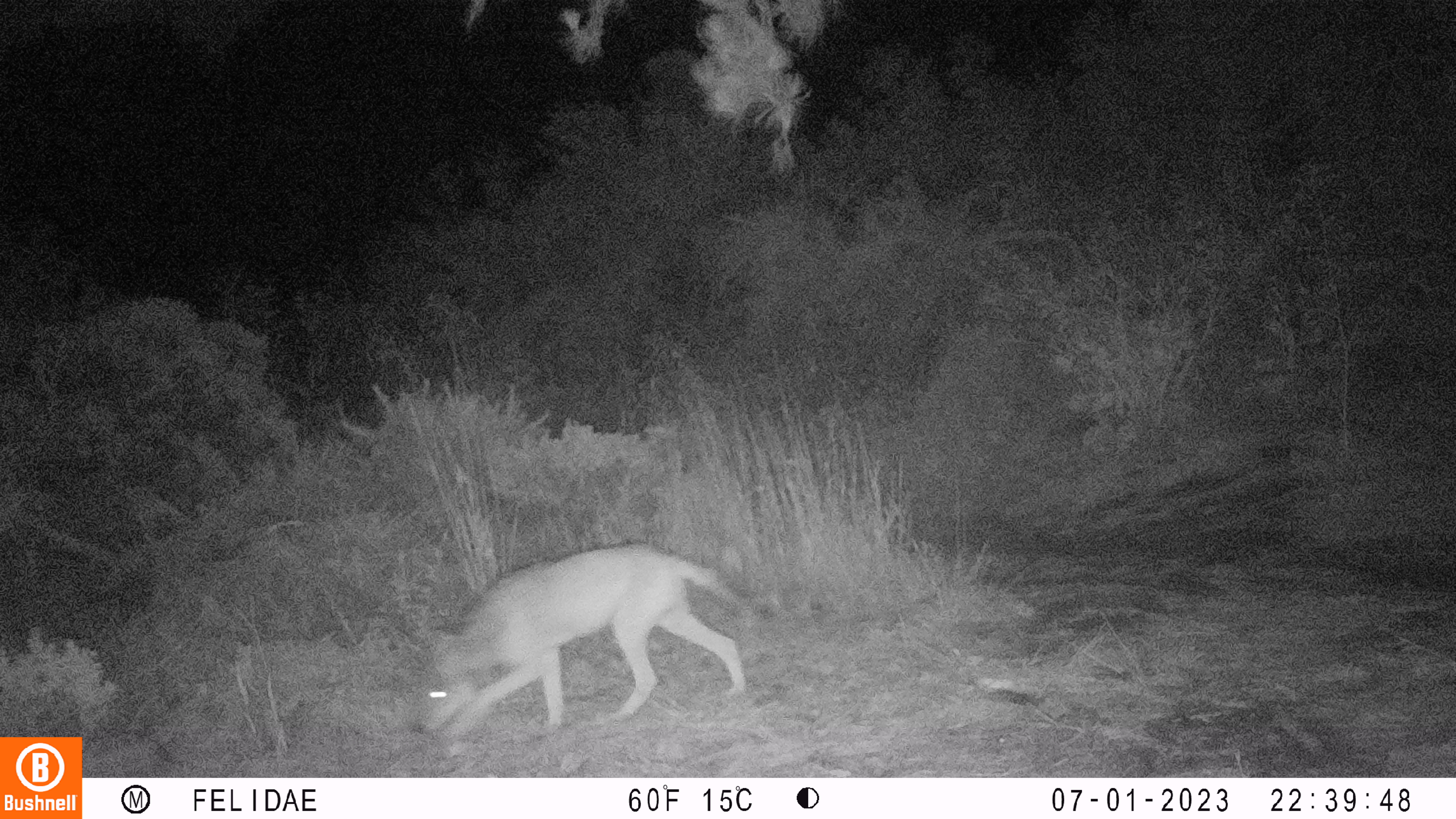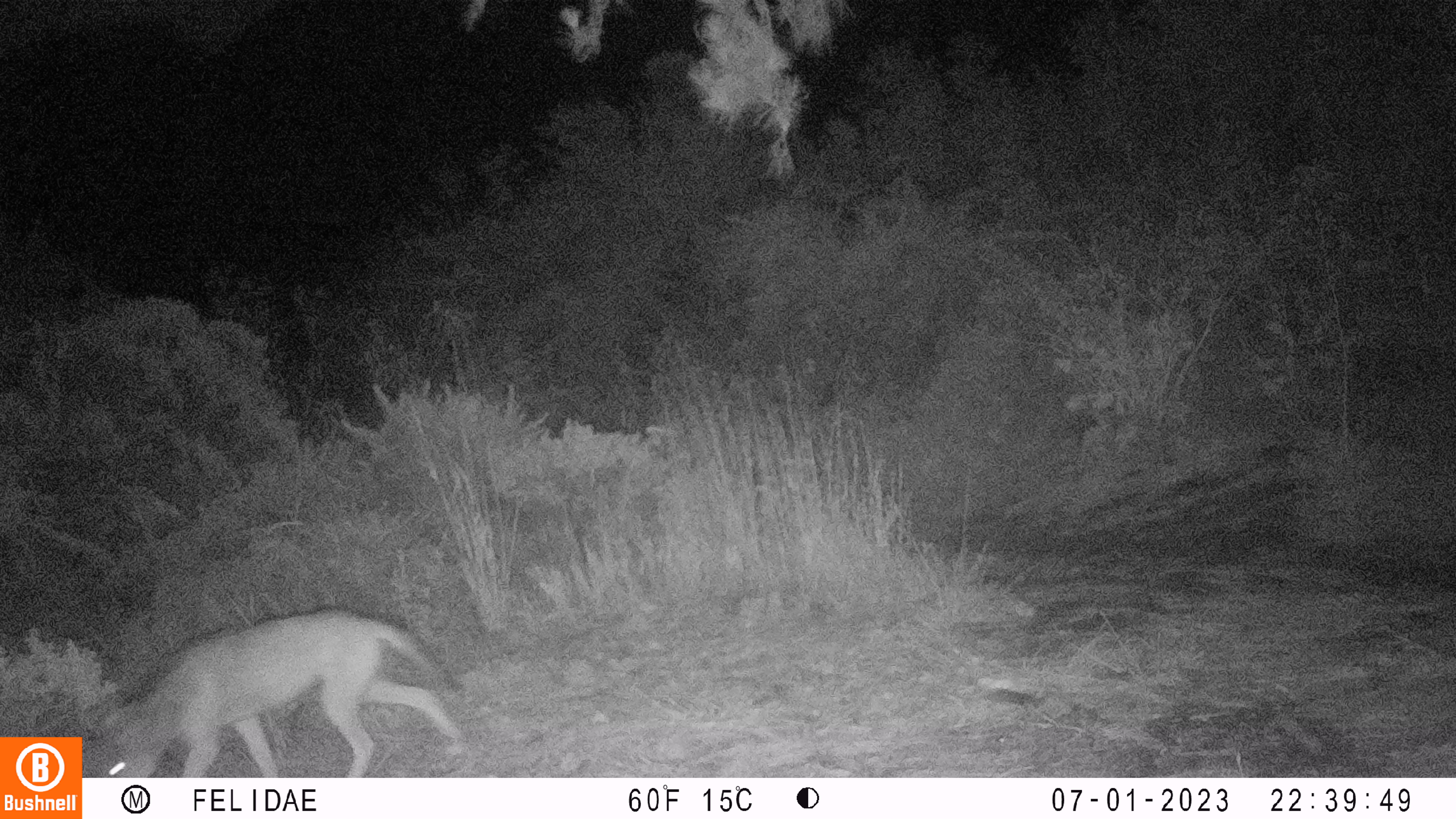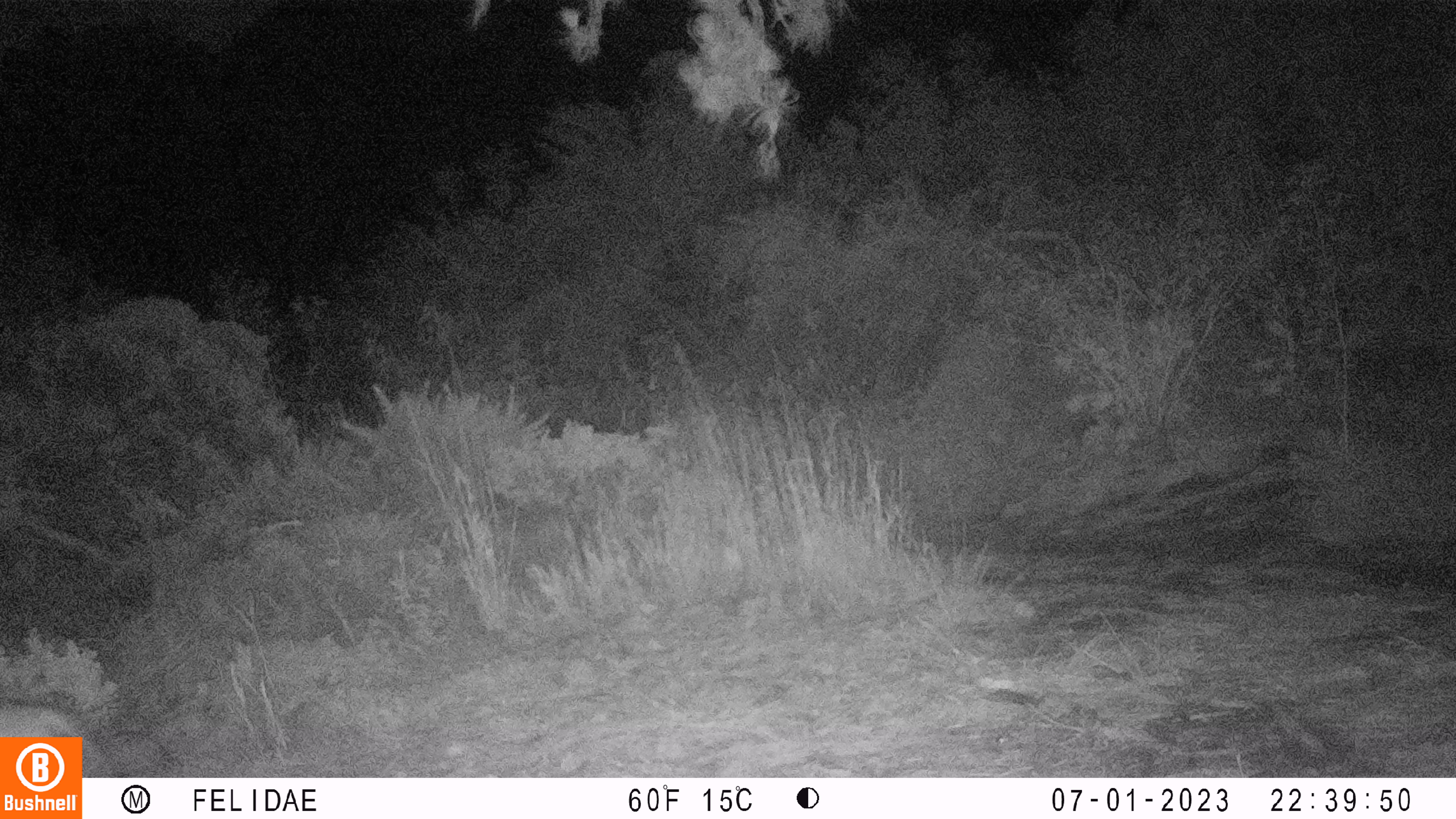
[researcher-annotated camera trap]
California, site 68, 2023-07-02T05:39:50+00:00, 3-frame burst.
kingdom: Animalia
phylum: Chordata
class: Mammalia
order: Carnivora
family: Canidae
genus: Canis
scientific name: Canis latrans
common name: coyote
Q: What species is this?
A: Coyote (Canis latrans).